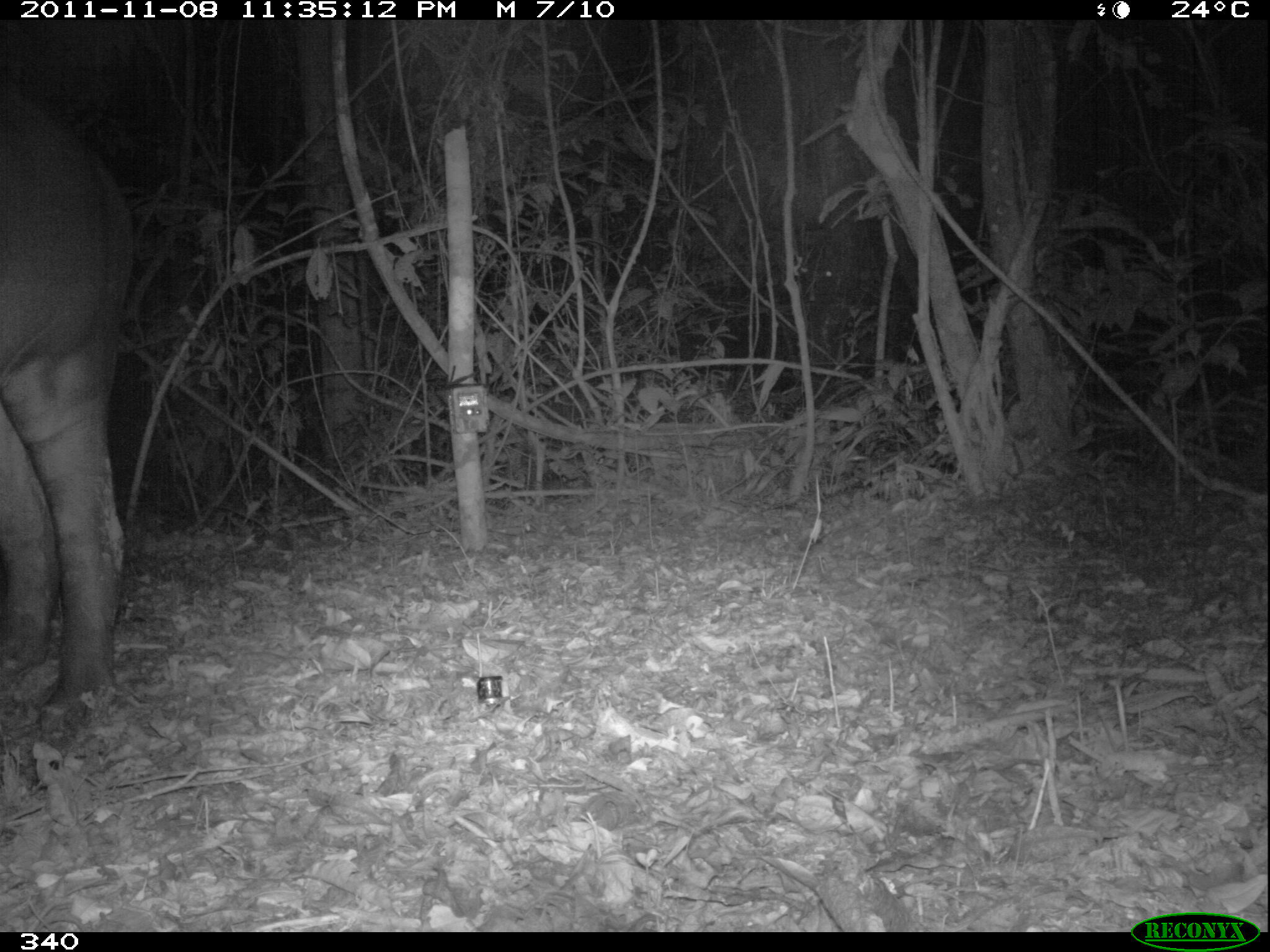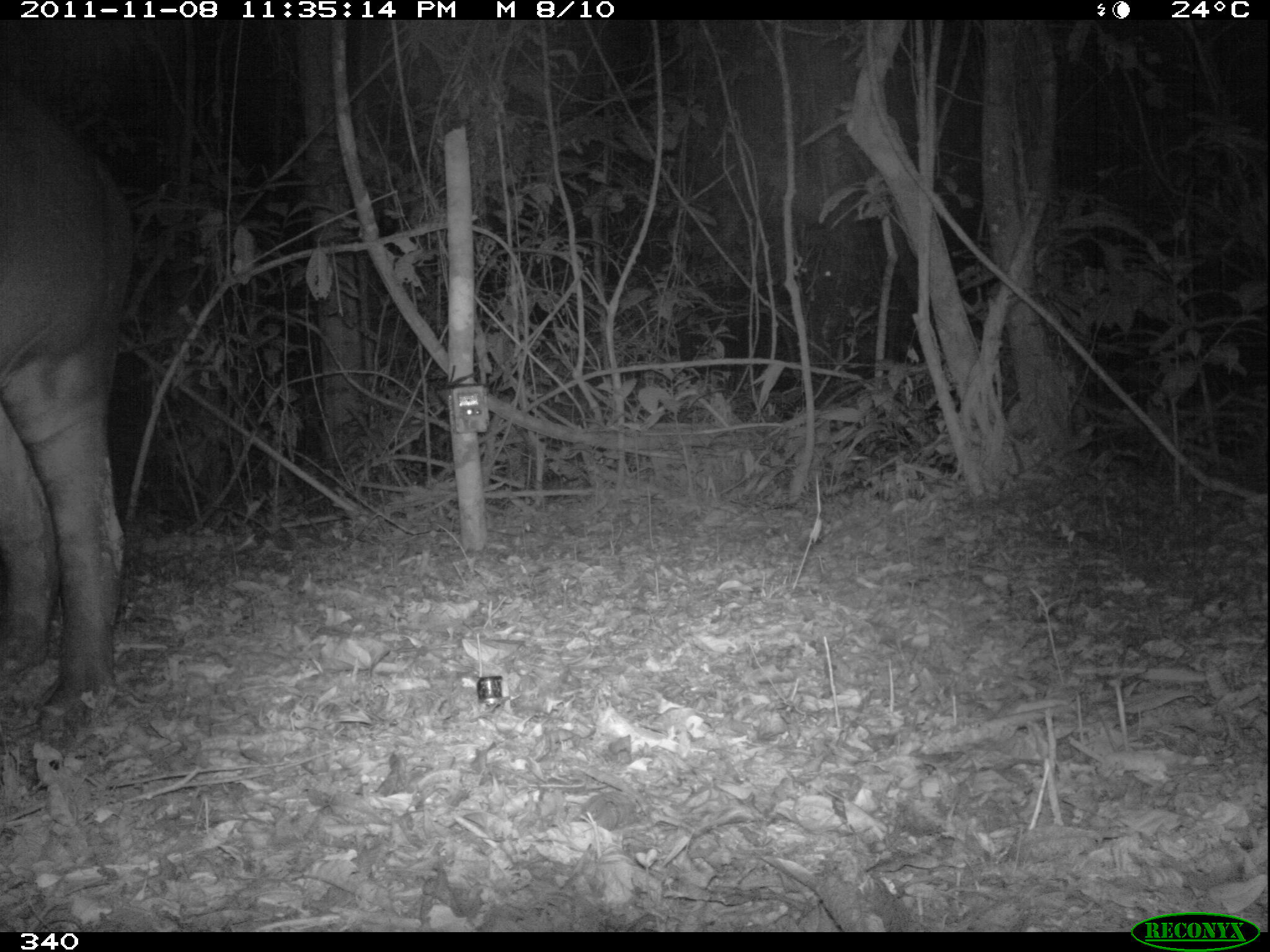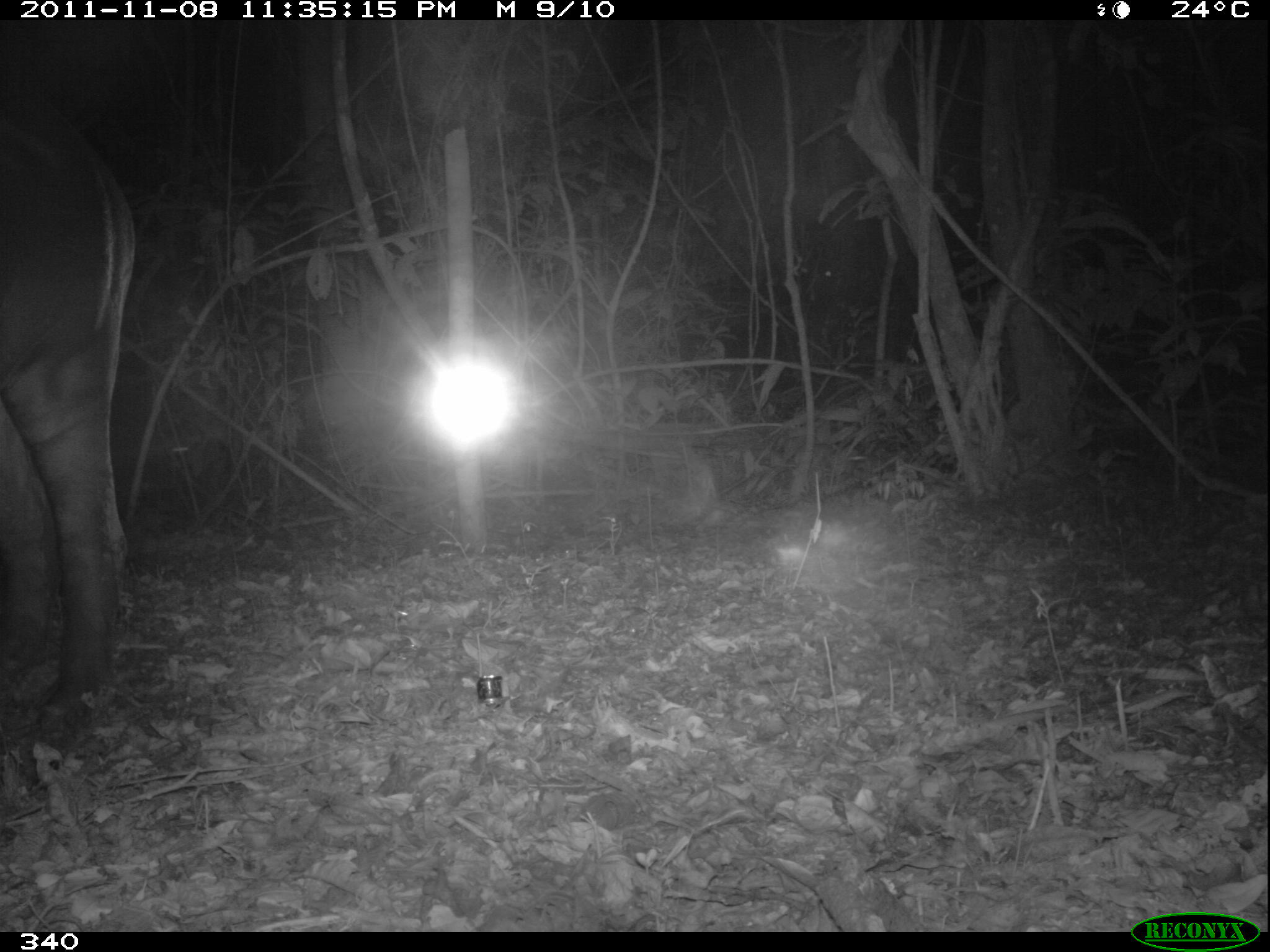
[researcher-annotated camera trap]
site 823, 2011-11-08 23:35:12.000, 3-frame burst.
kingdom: Animalia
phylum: Chordata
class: Mammalia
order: Perissodactyla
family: Tapiridae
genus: Tapirus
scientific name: Tapirus terrestris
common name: south american tapir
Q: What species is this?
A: Tapirus terrestris (south american tapir).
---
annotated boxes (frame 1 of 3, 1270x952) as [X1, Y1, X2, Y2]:
tapirus terrestris: [0, 77, 130, 733]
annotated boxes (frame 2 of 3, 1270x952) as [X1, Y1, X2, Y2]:
tapirus terrestris: [0, 86, 132, 757]